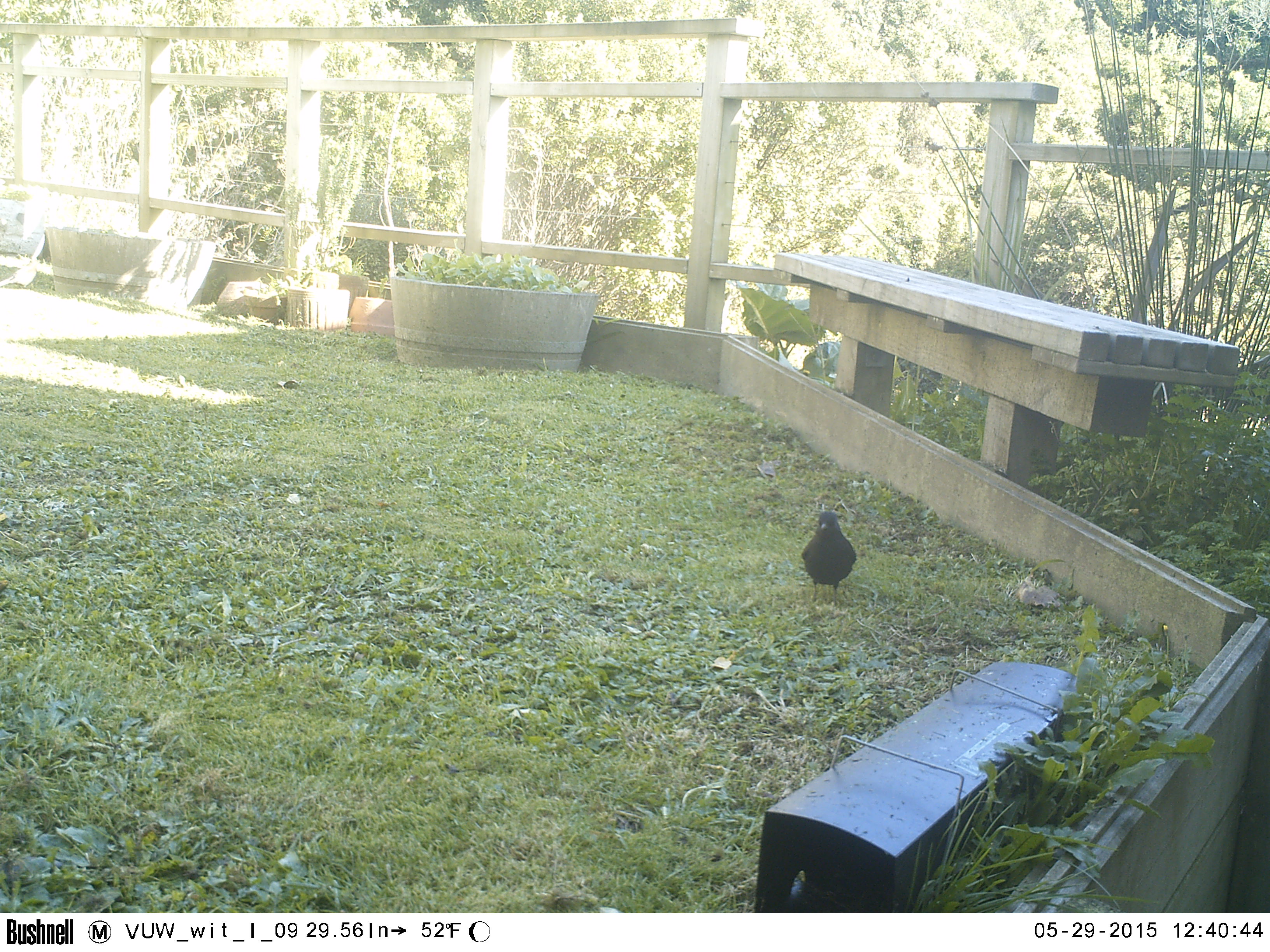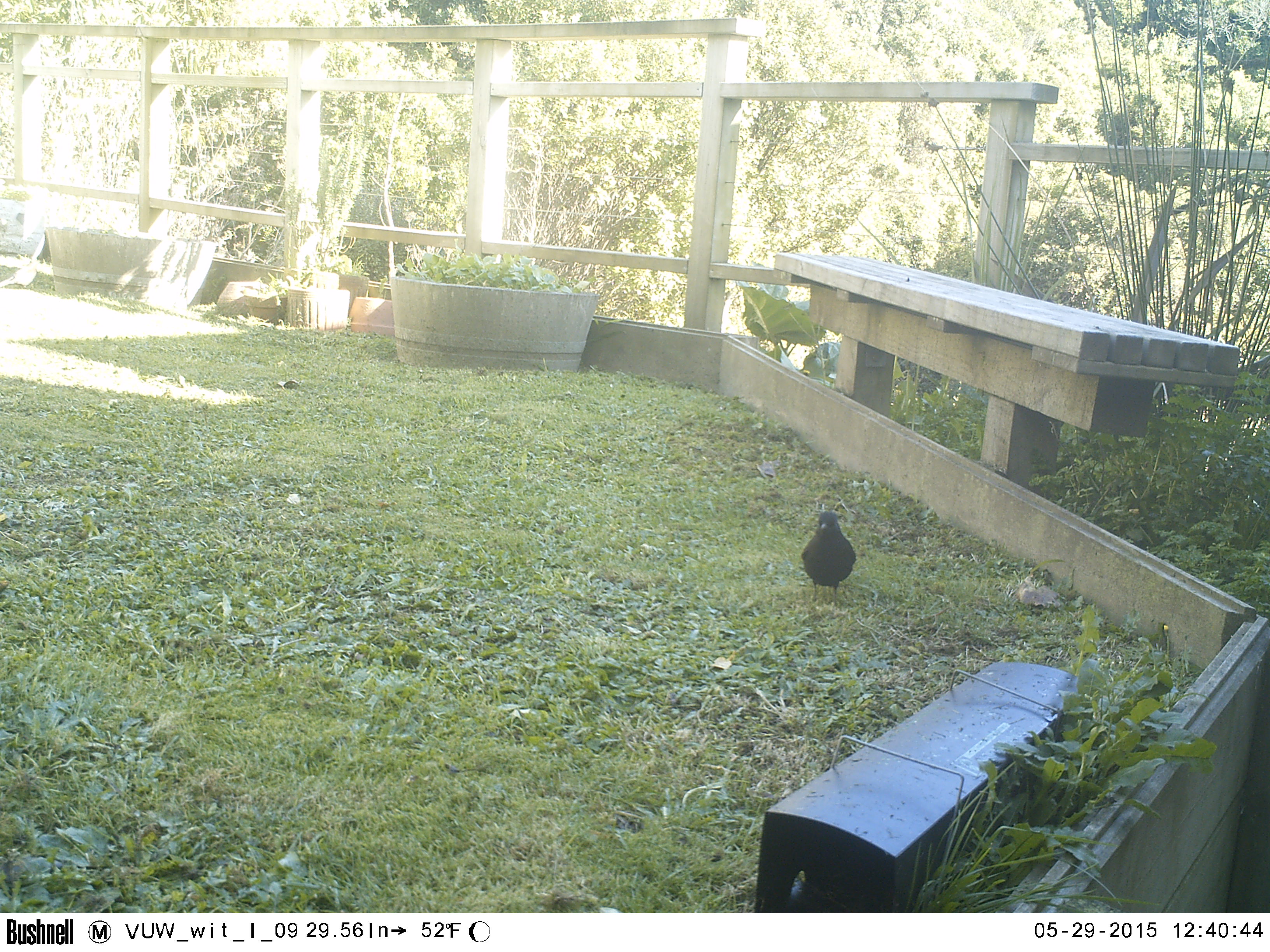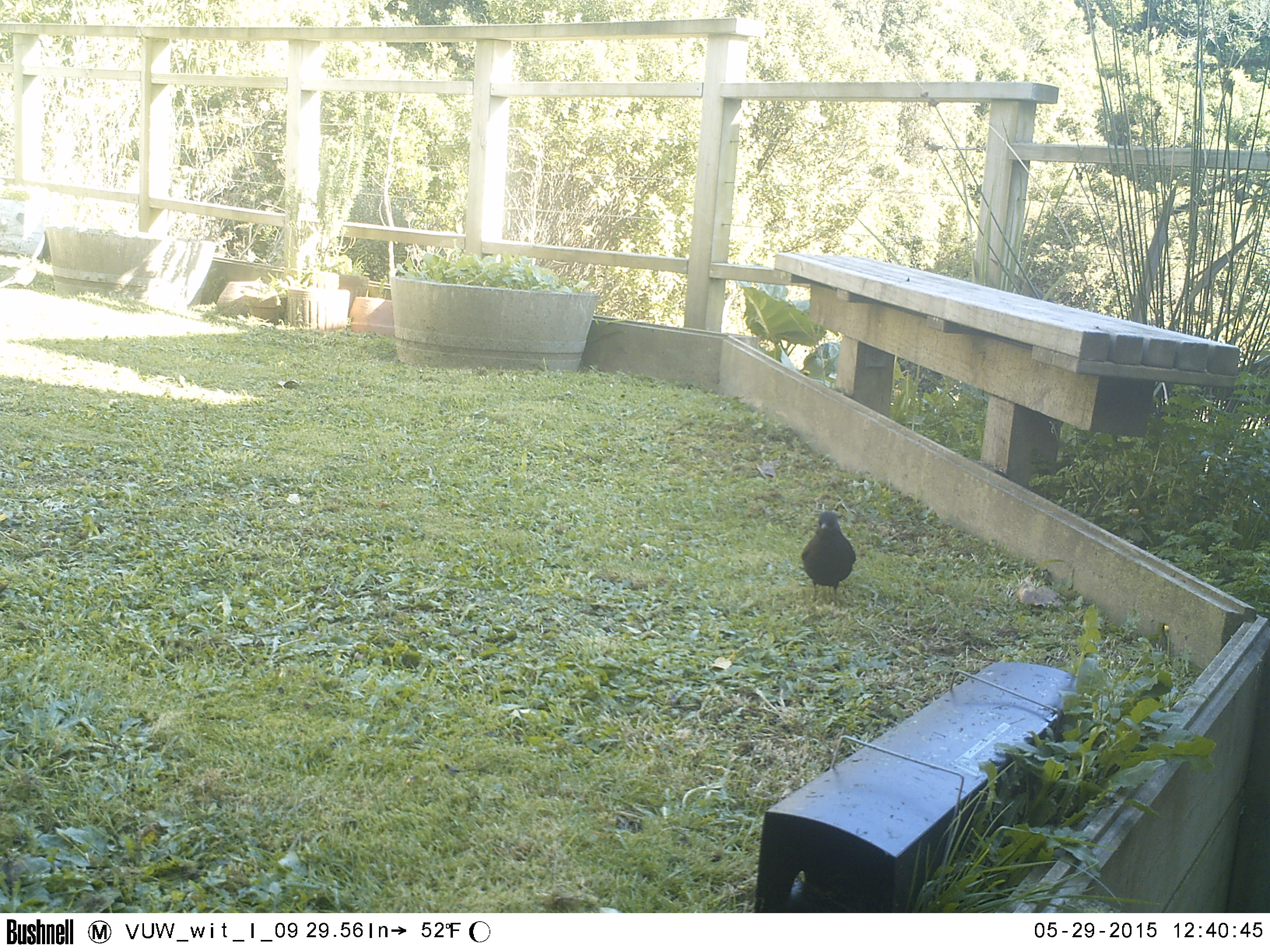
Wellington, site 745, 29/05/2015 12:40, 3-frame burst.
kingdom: Animalia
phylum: Chordata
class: Aves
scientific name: Aves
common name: bird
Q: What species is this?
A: Bird (Aves).